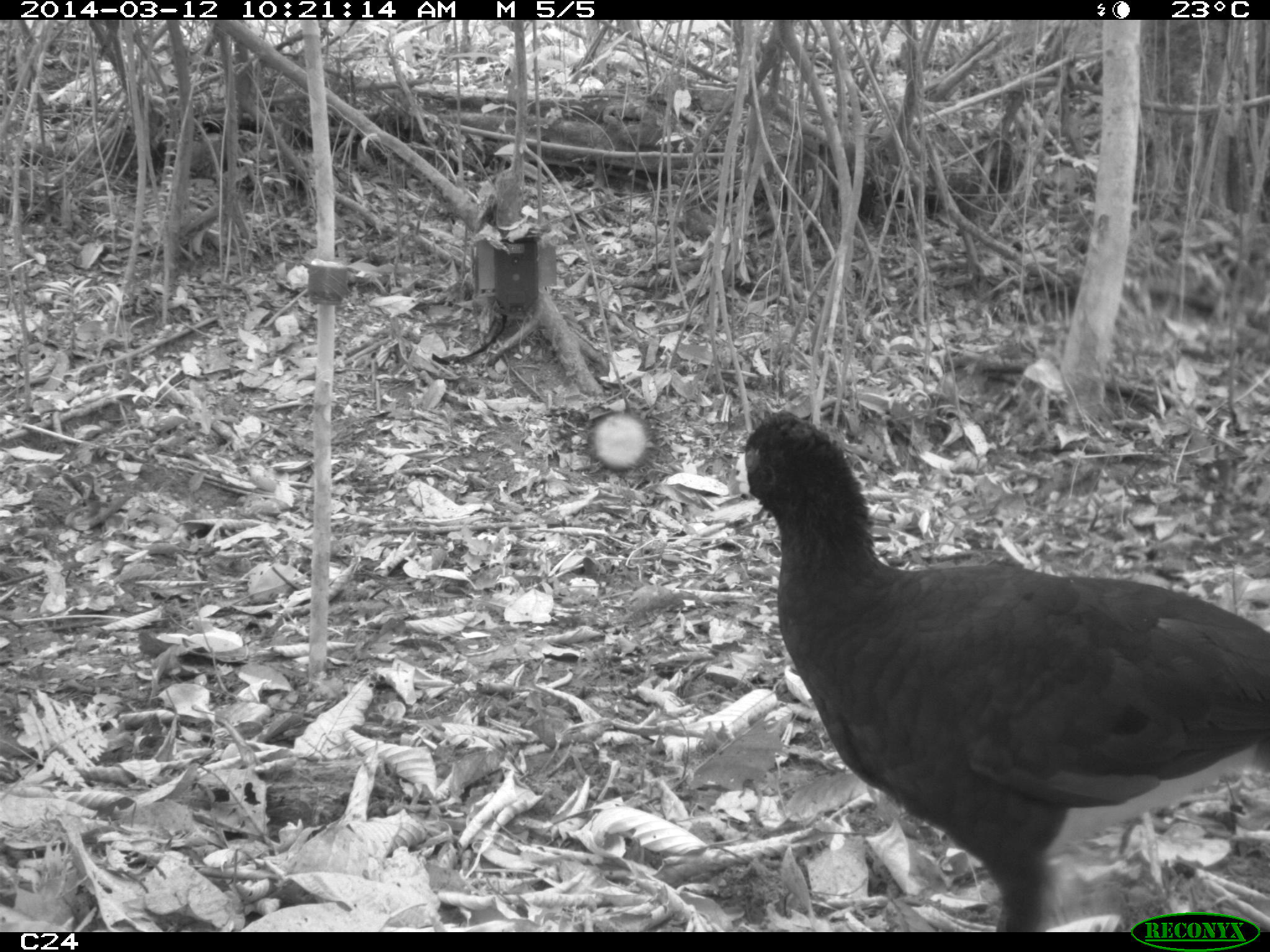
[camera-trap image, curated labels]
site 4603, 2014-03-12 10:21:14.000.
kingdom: Animalia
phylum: Chordata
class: Aves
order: Galliformes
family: Cracidae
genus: Crax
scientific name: Crax alector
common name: black curassow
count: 2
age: adult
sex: female